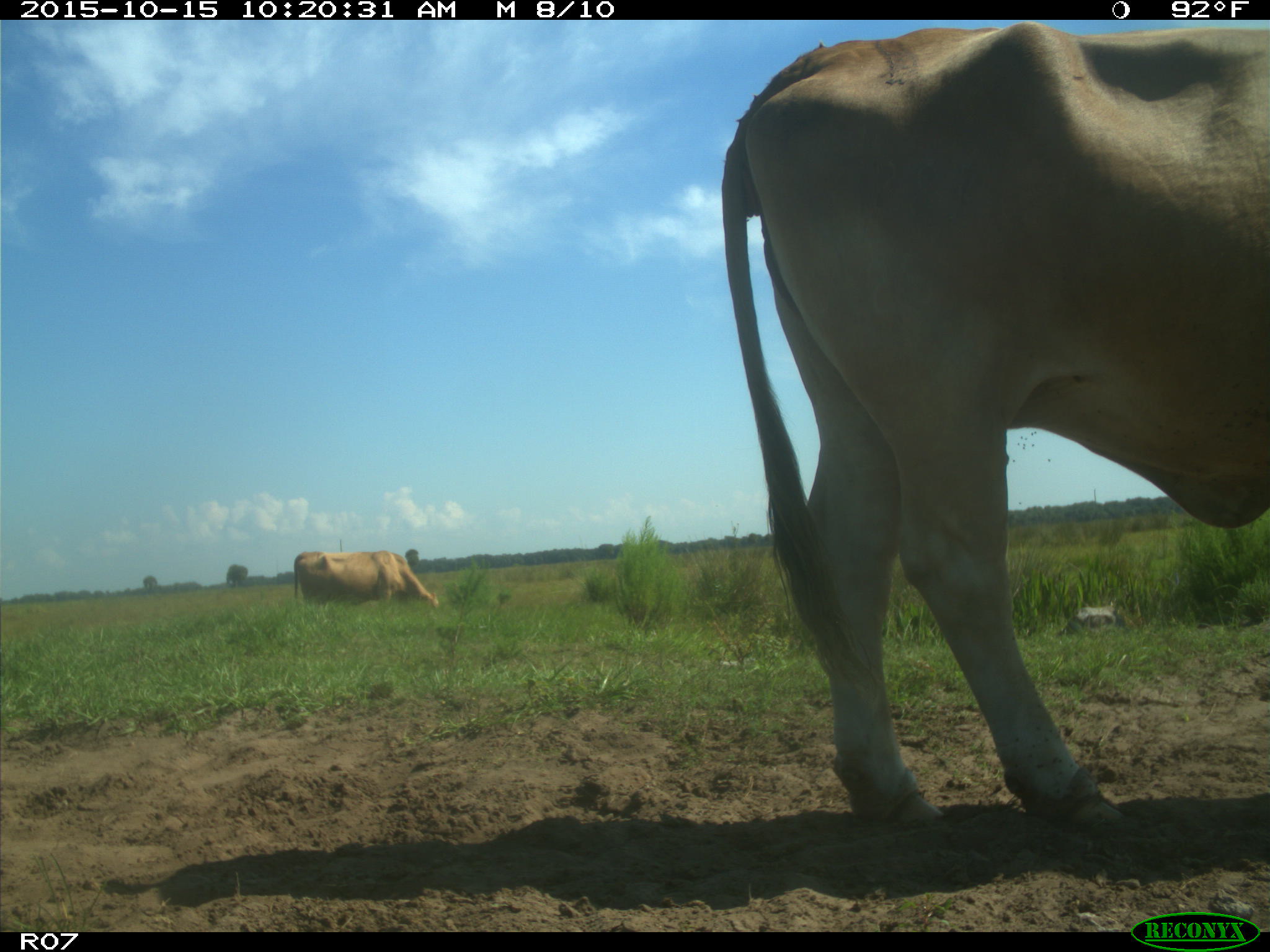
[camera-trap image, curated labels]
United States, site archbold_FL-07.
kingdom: Animalia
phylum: Chordata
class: Mammalia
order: Artiodactyla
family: Bovidae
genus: Bos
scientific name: Bos taurus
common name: domestic cow